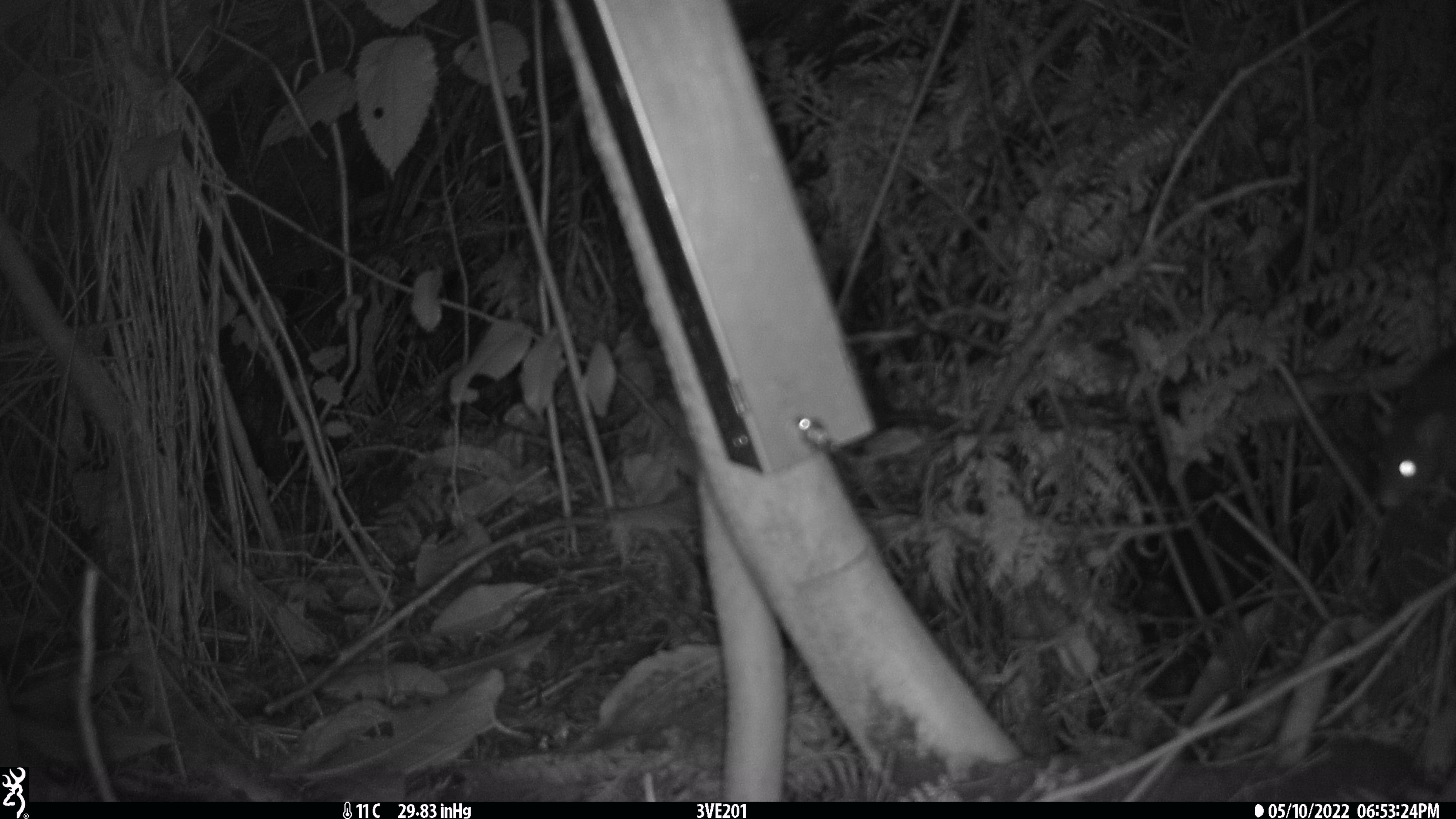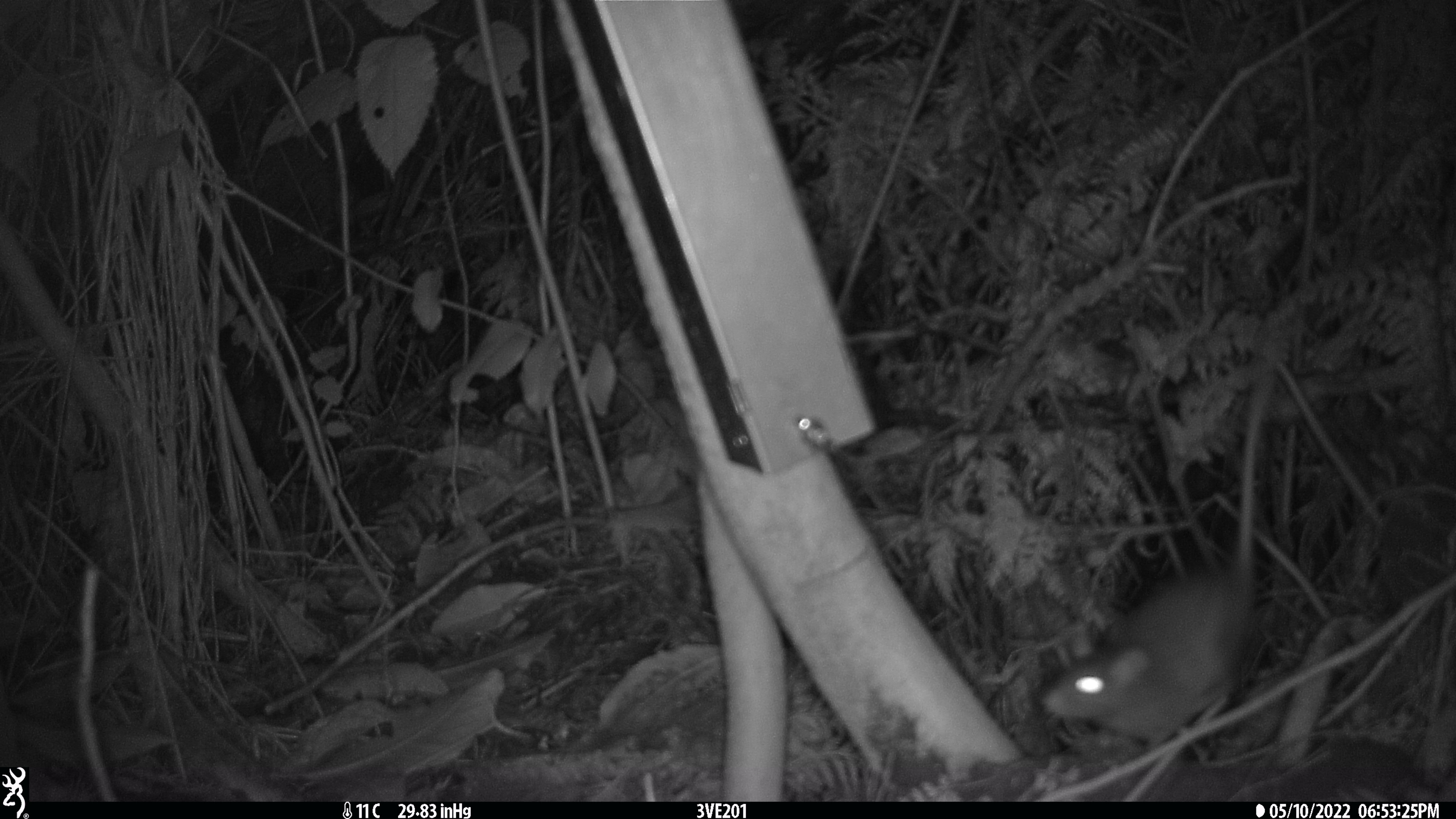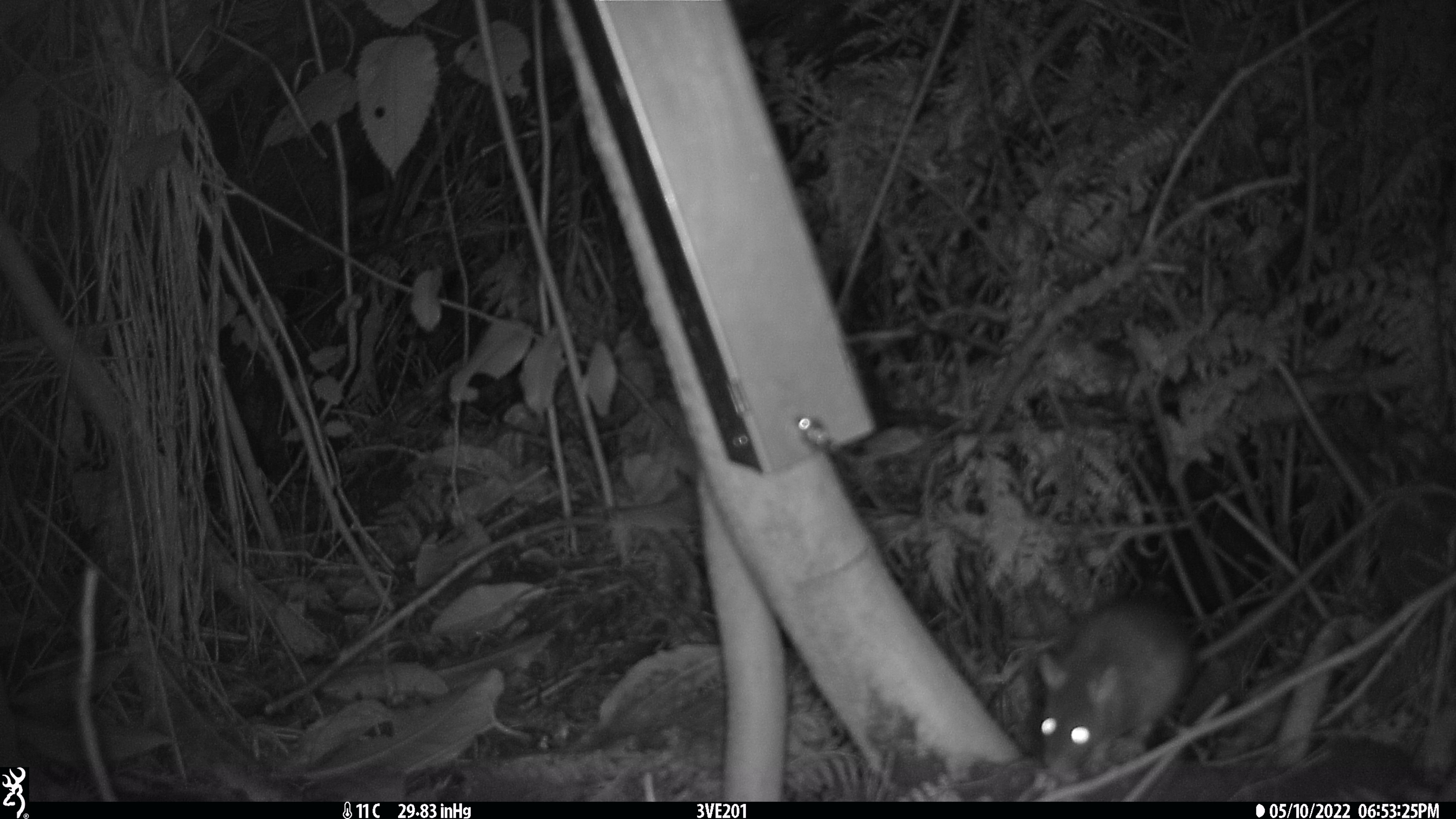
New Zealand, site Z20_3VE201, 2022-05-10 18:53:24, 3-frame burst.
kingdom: Animalia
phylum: Chordata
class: Mammalia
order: Rodentia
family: Muridae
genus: Rattus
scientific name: Rattus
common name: rat